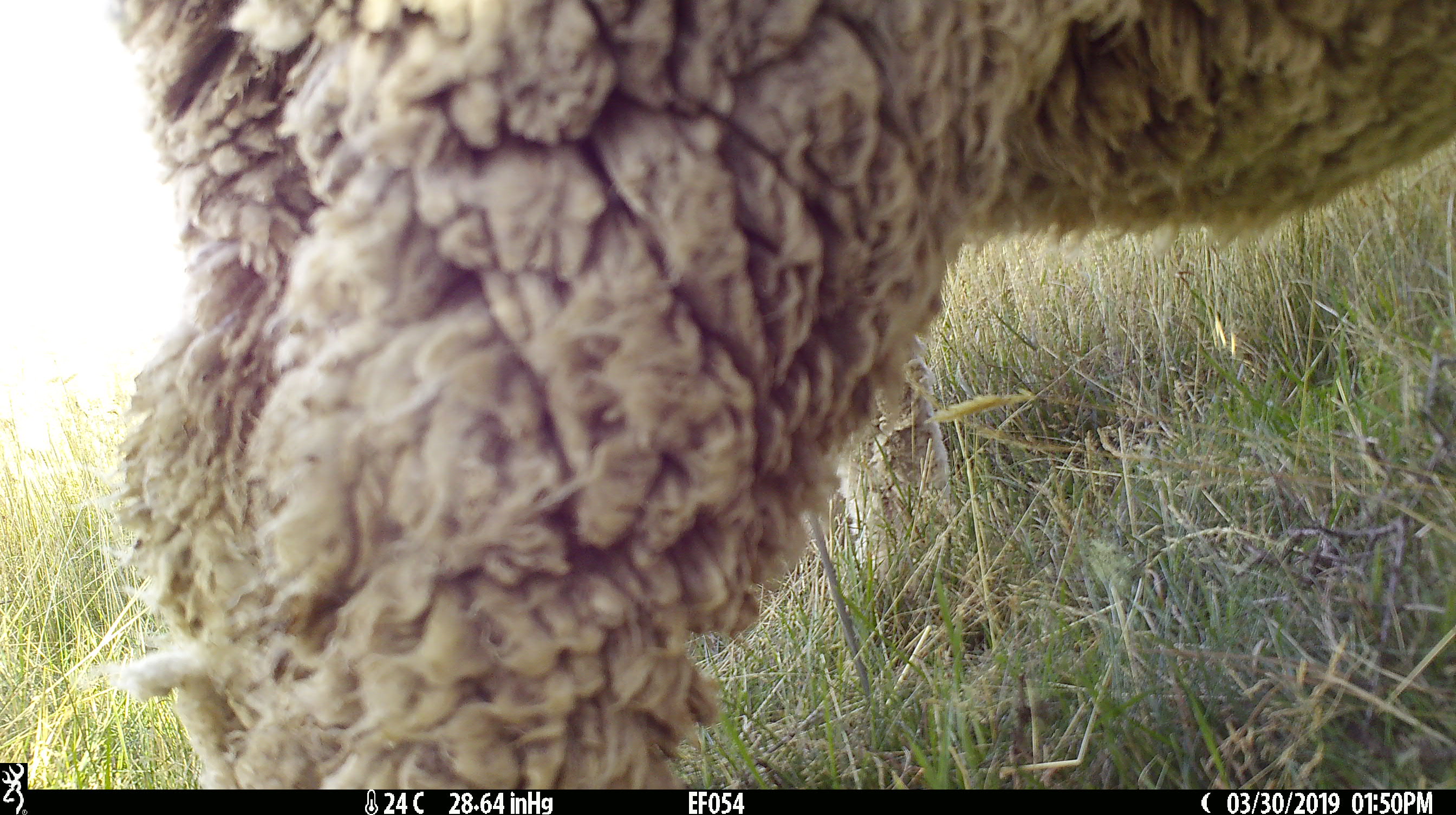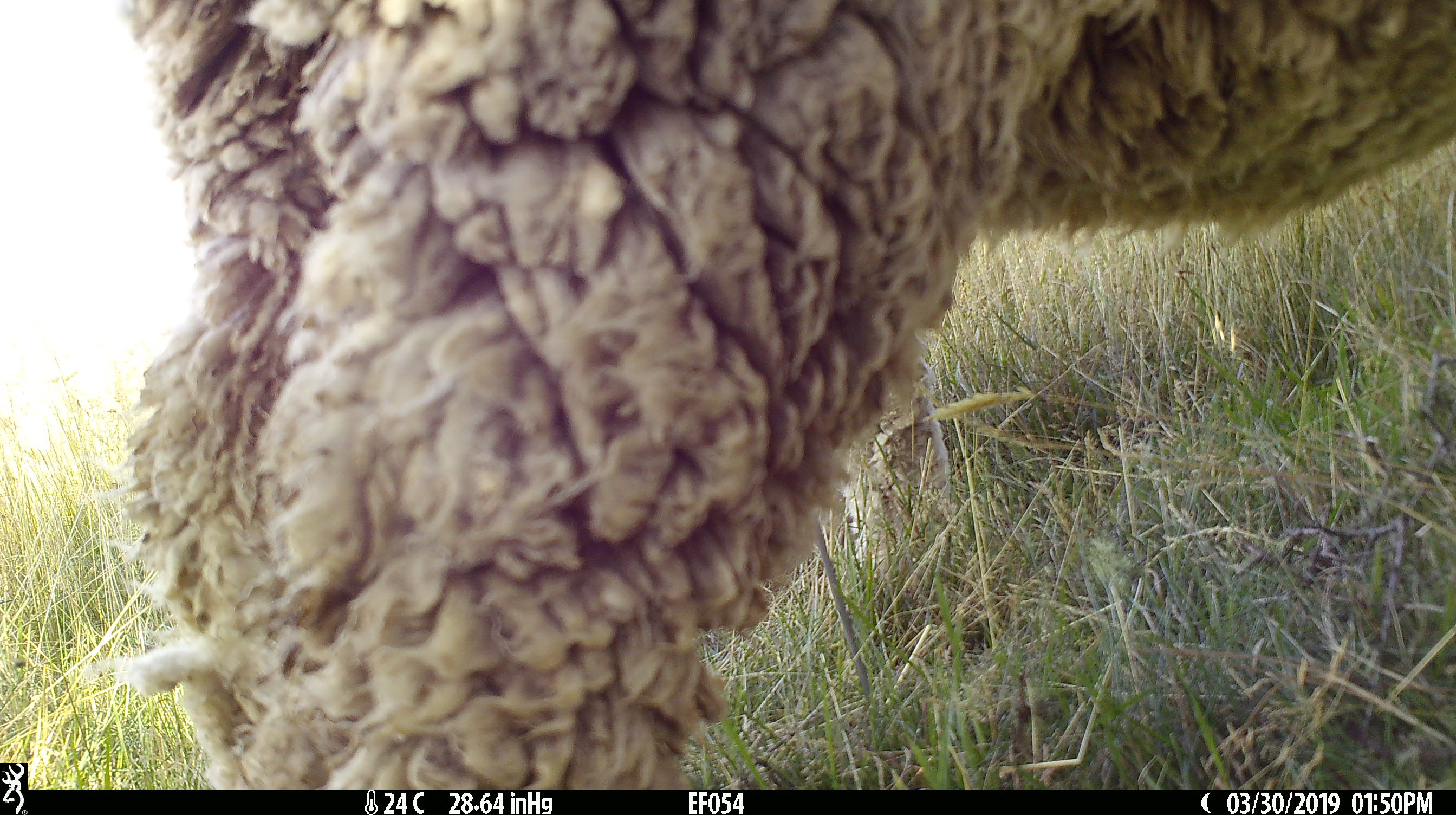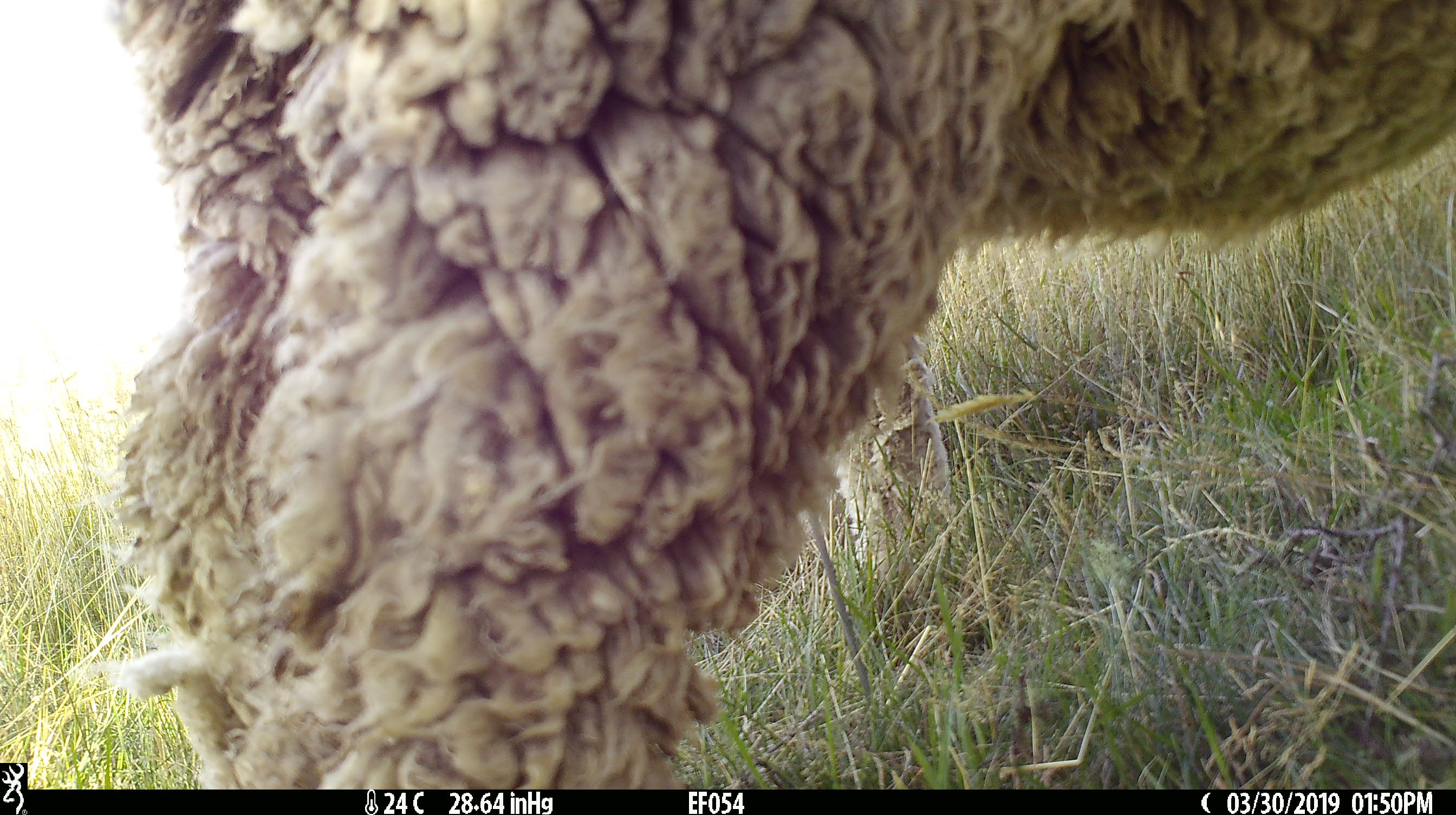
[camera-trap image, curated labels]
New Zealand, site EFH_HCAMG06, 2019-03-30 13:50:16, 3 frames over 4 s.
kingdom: Animalia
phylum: Chordata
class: Mammalia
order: Artiodactyla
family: Bovidae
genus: Ovis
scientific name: Ovis aries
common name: domestic sheep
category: sheep